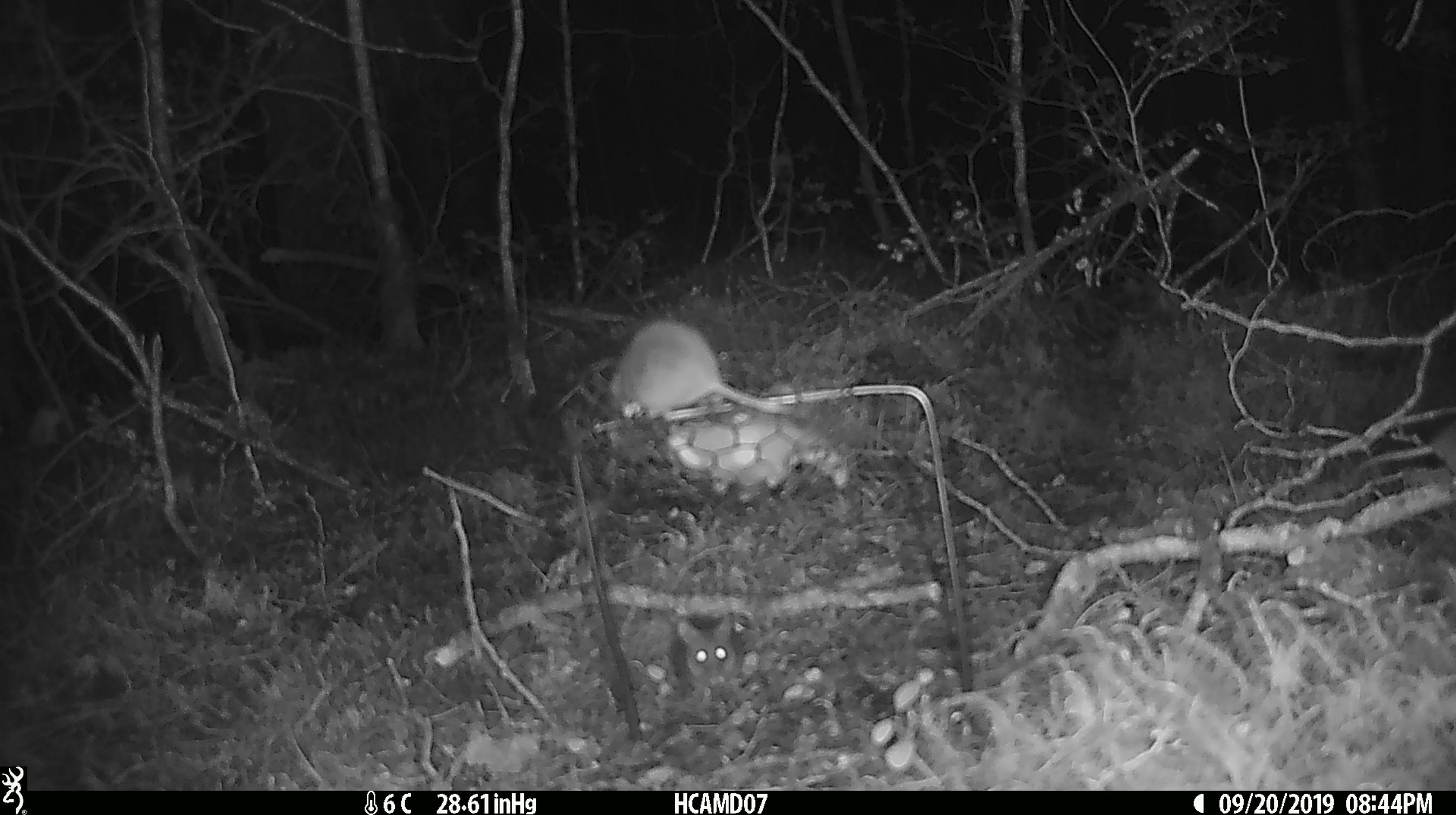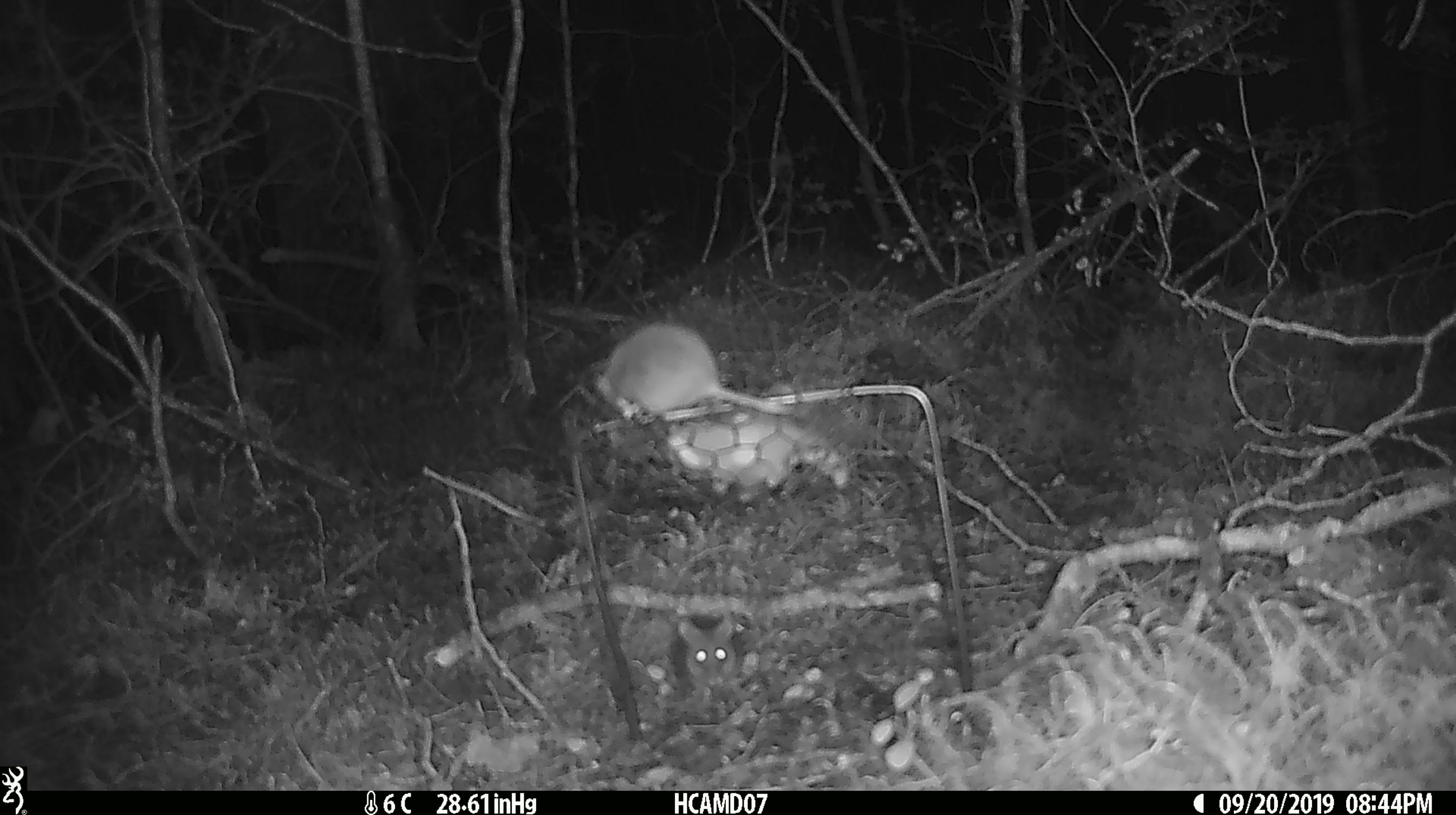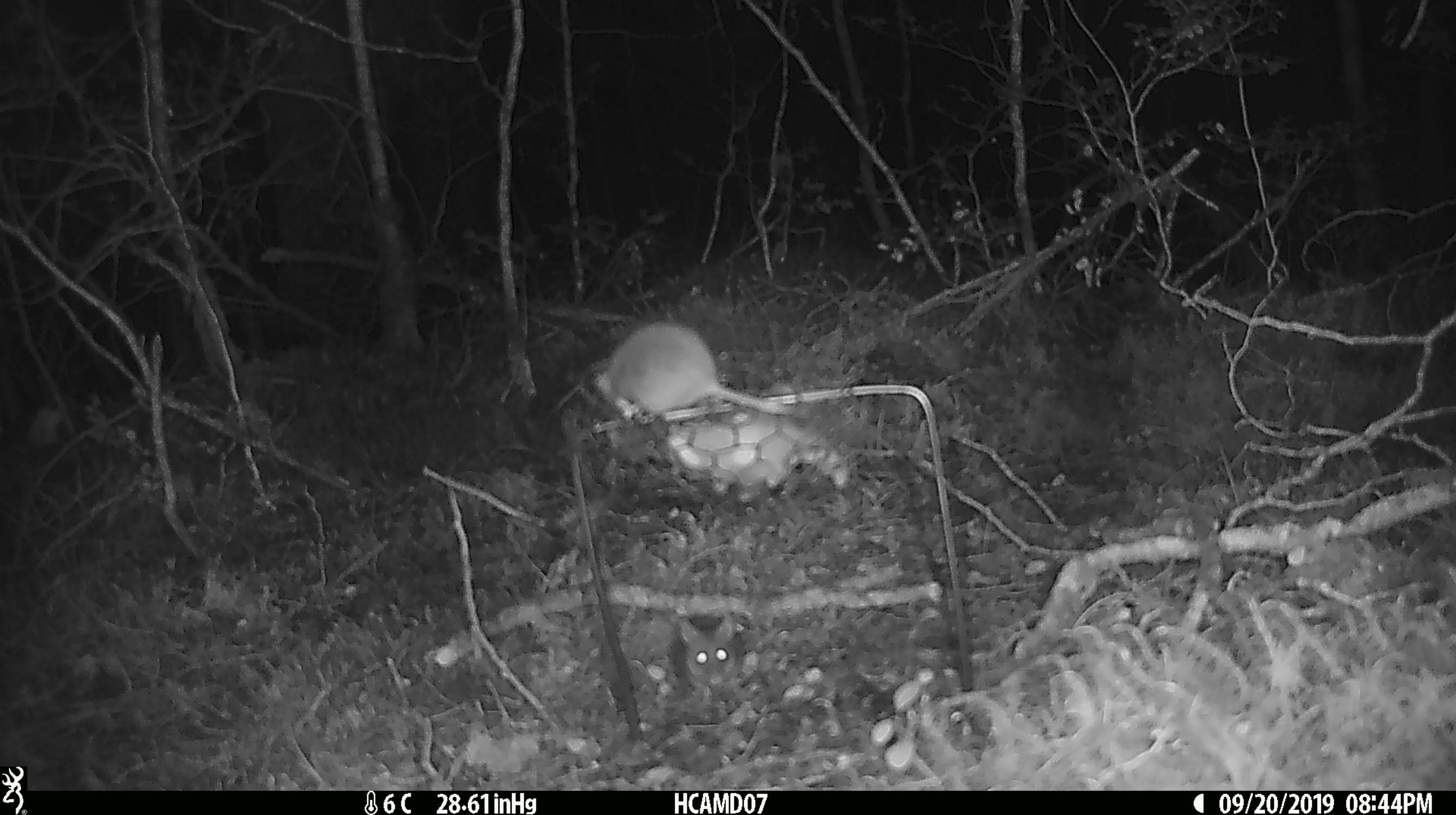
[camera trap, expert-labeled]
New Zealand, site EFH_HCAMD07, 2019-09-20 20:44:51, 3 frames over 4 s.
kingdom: Animalia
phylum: Chordata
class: Mammalia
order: Rodentia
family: Muridae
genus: Mus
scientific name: Mus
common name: mouse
Mouse (Mus).